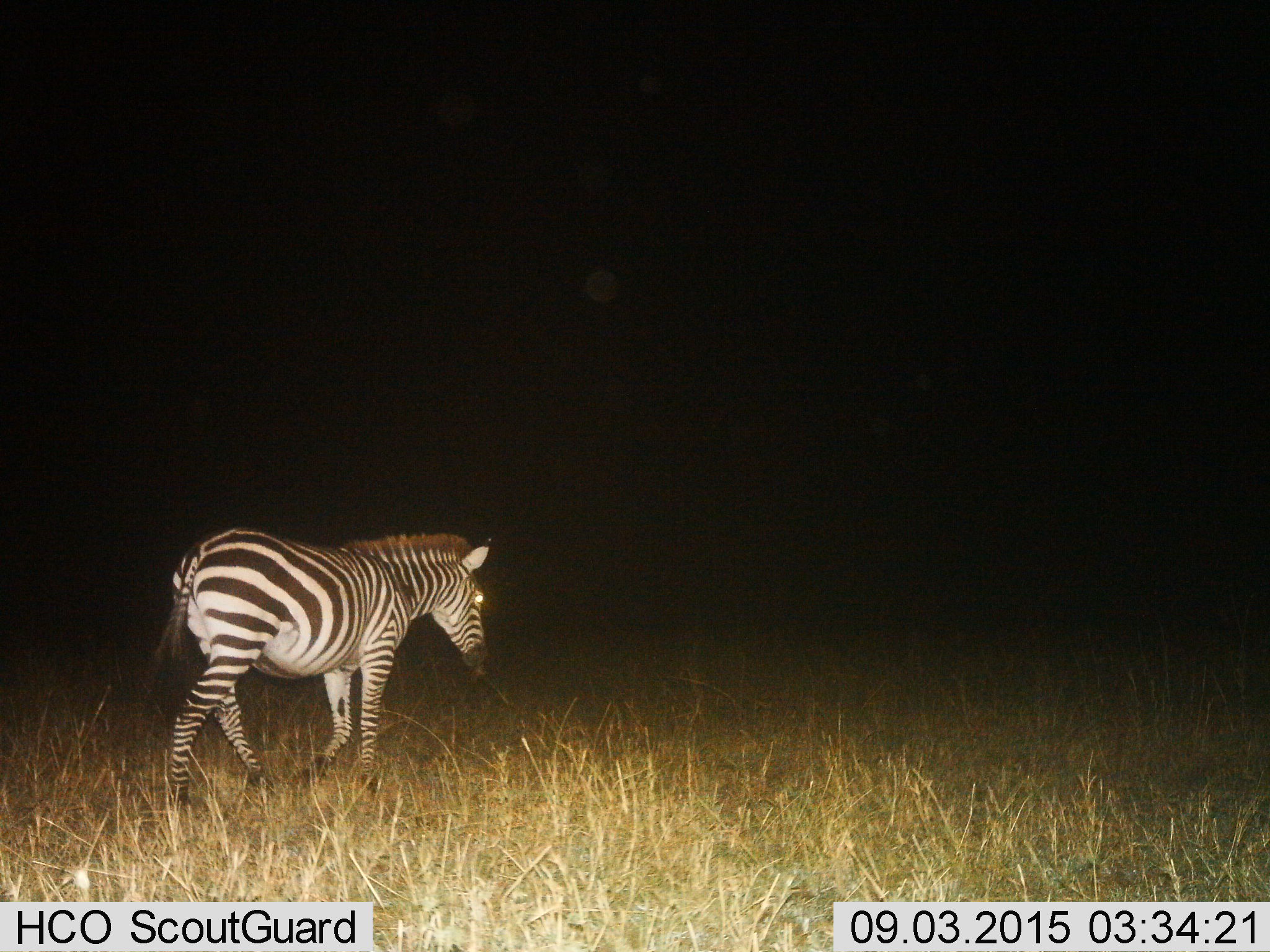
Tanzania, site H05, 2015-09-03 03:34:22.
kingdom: Animalia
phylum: Chordata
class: Mammalia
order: Perissodactyla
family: Equidae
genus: Equus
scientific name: Equus quagga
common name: plains zebra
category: zebra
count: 1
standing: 10%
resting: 0%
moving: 100%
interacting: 0%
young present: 0%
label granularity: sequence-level